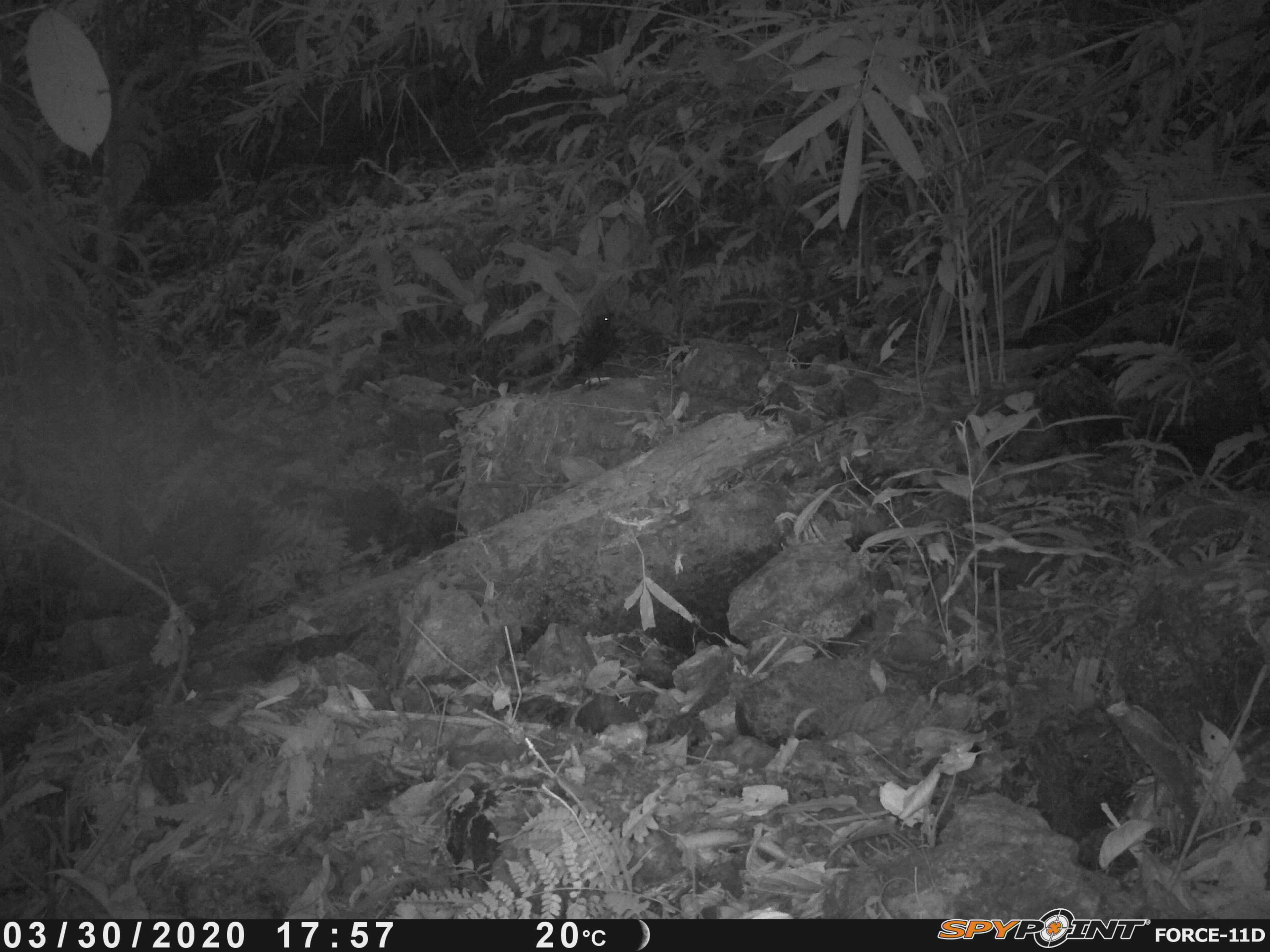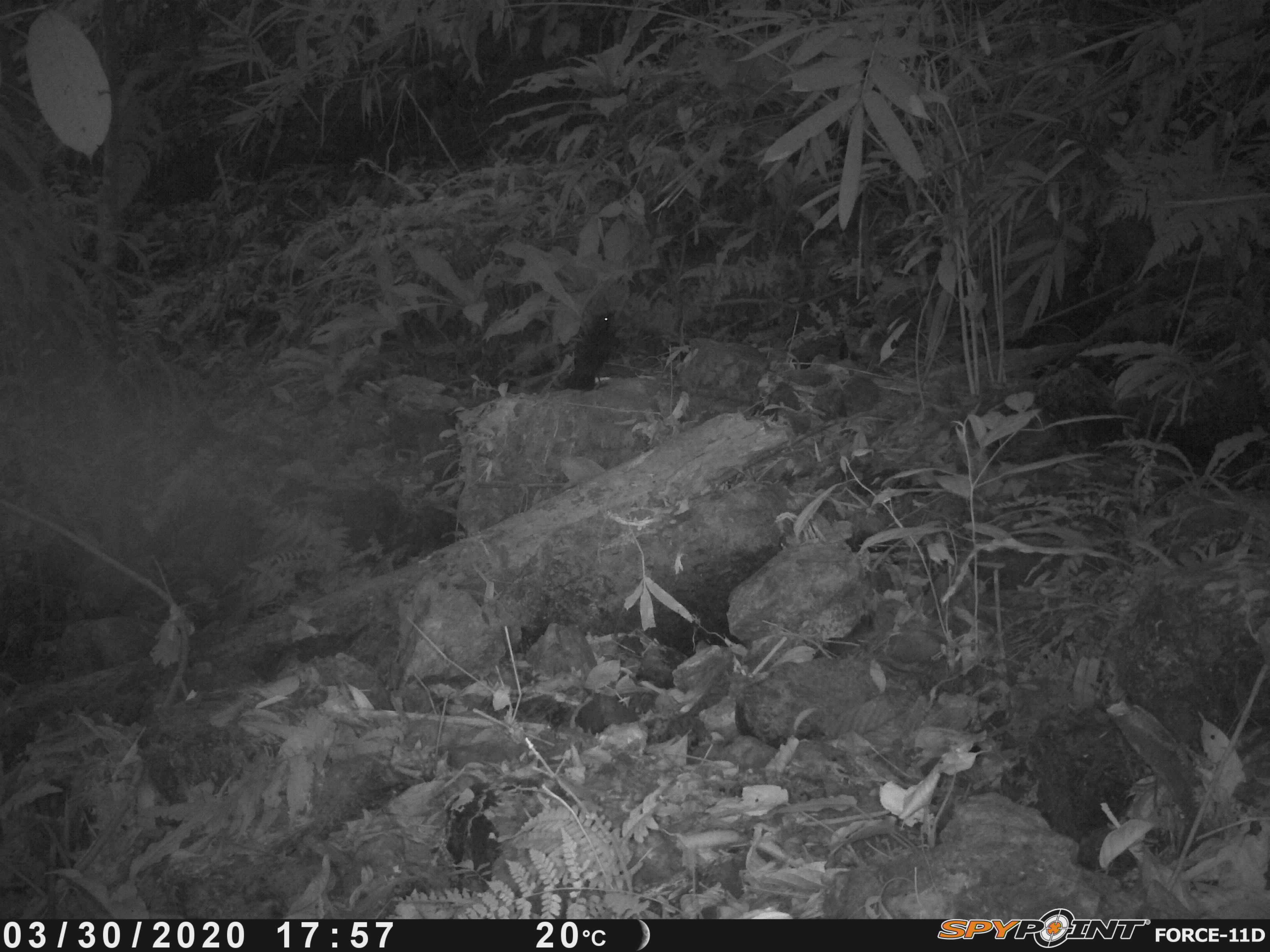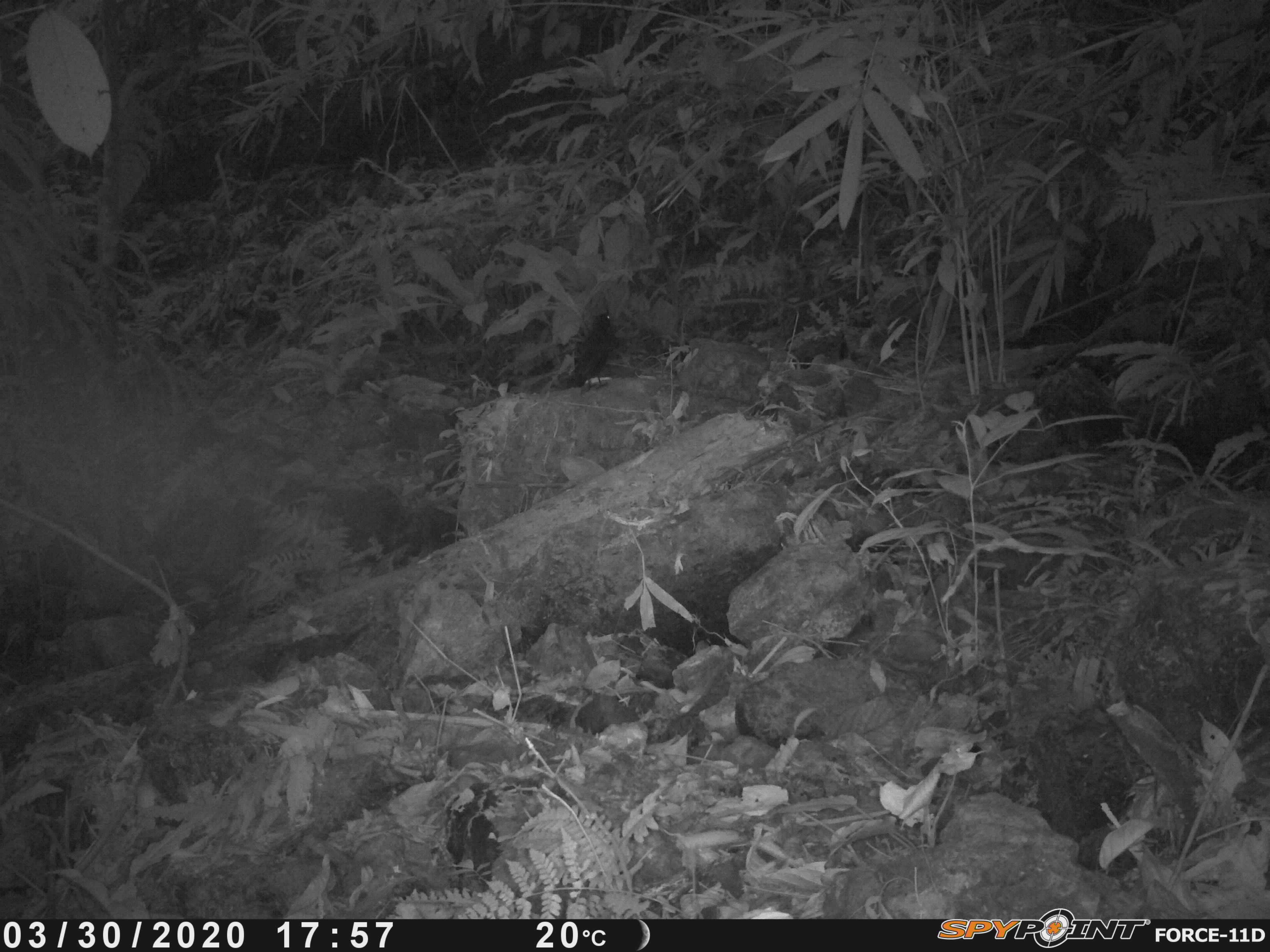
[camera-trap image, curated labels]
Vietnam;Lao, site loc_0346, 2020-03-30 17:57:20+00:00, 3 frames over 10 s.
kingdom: Animalia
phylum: Chordata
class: Aves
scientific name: Aves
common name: bird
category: unidentified bird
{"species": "unidentified bird (bird) (Aves)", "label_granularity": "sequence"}